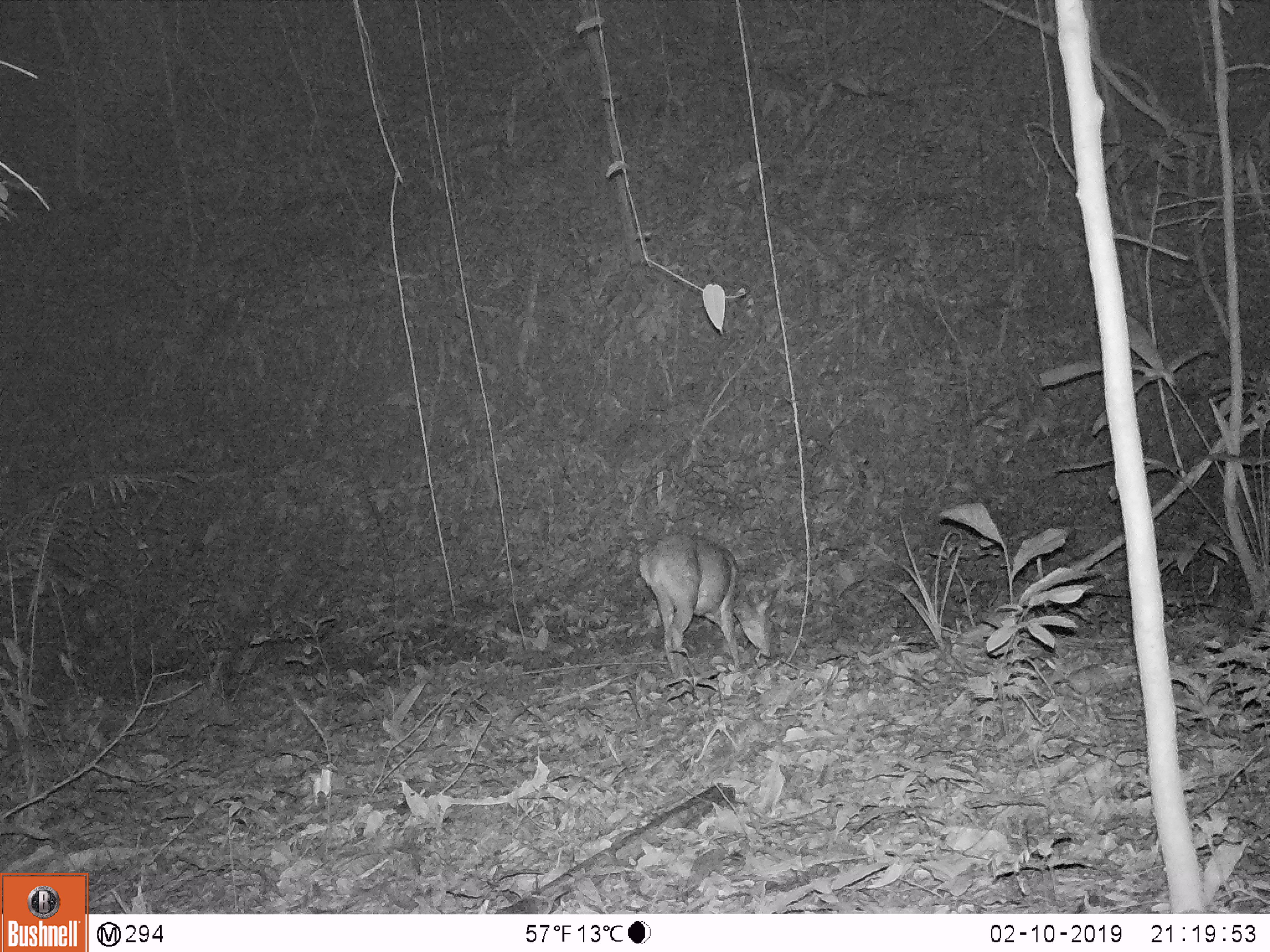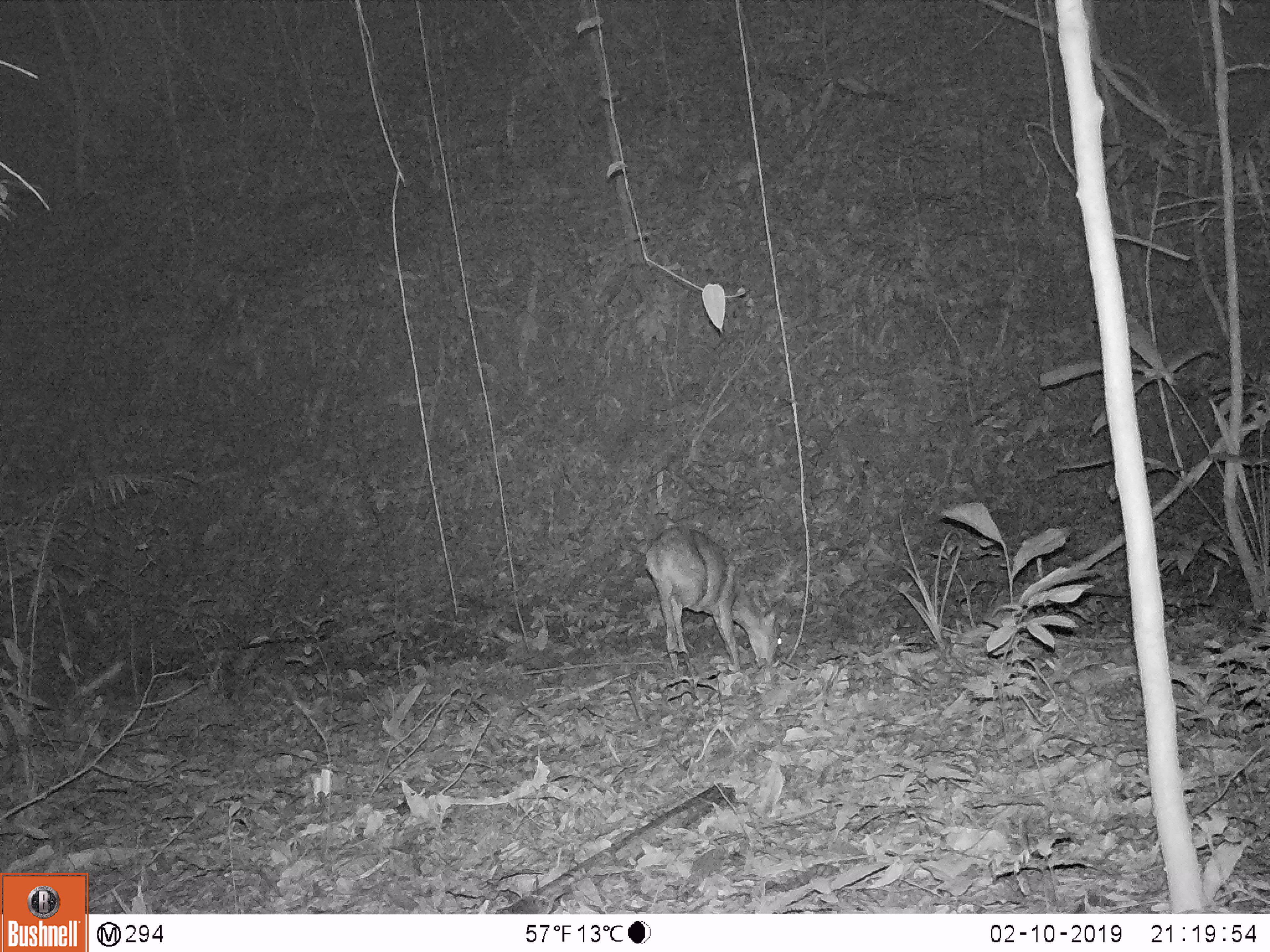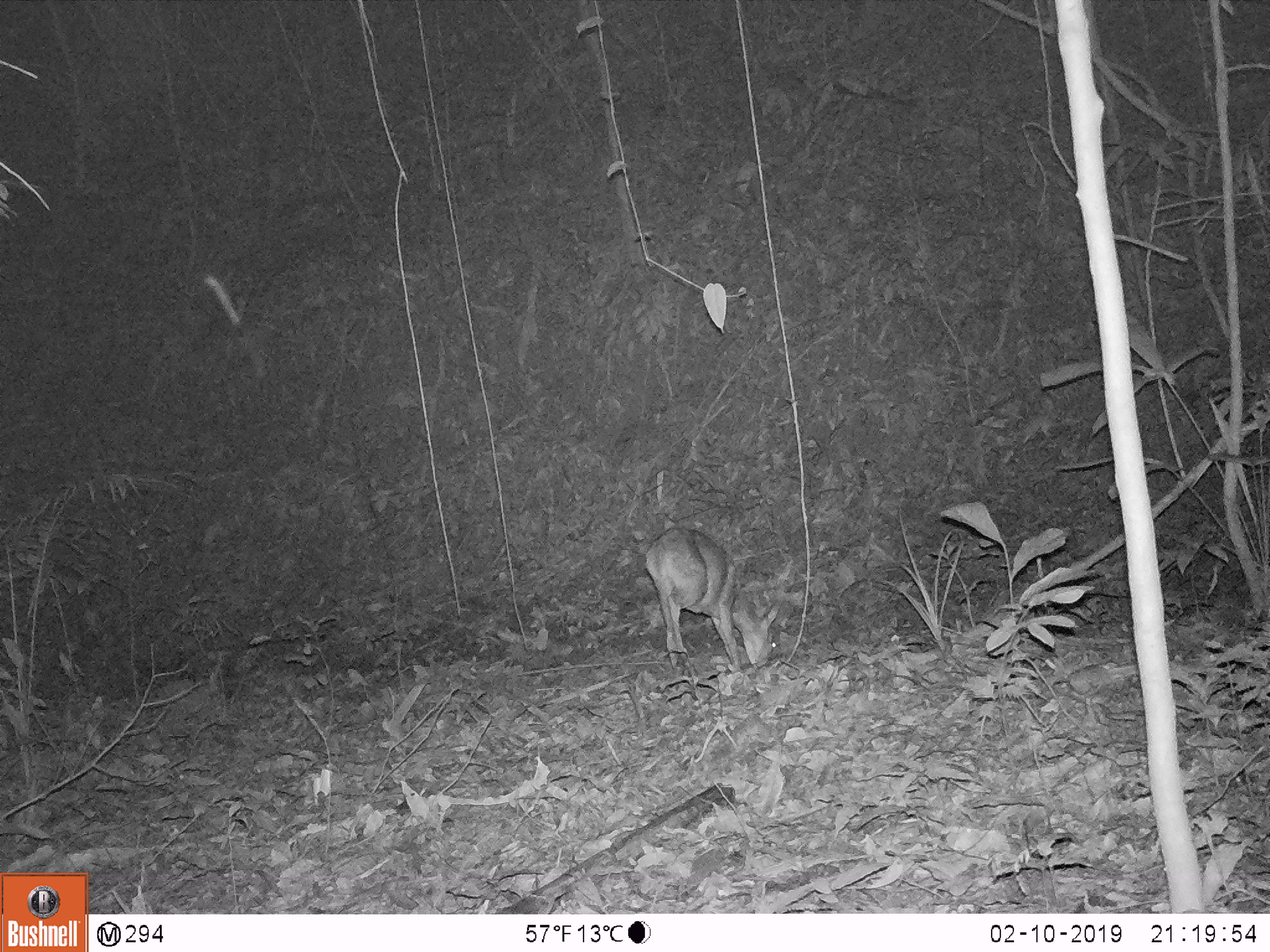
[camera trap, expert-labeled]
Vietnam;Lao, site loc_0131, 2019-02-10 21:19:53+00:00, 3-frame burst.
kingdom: Animalia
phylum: Chordata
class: Mammalia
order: Artiodactyla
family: Cervidae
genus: Muntiacus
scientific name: Muntiacus vuquangensis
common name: large-antlered muntjac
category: large antlered muntjac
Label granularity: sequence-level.